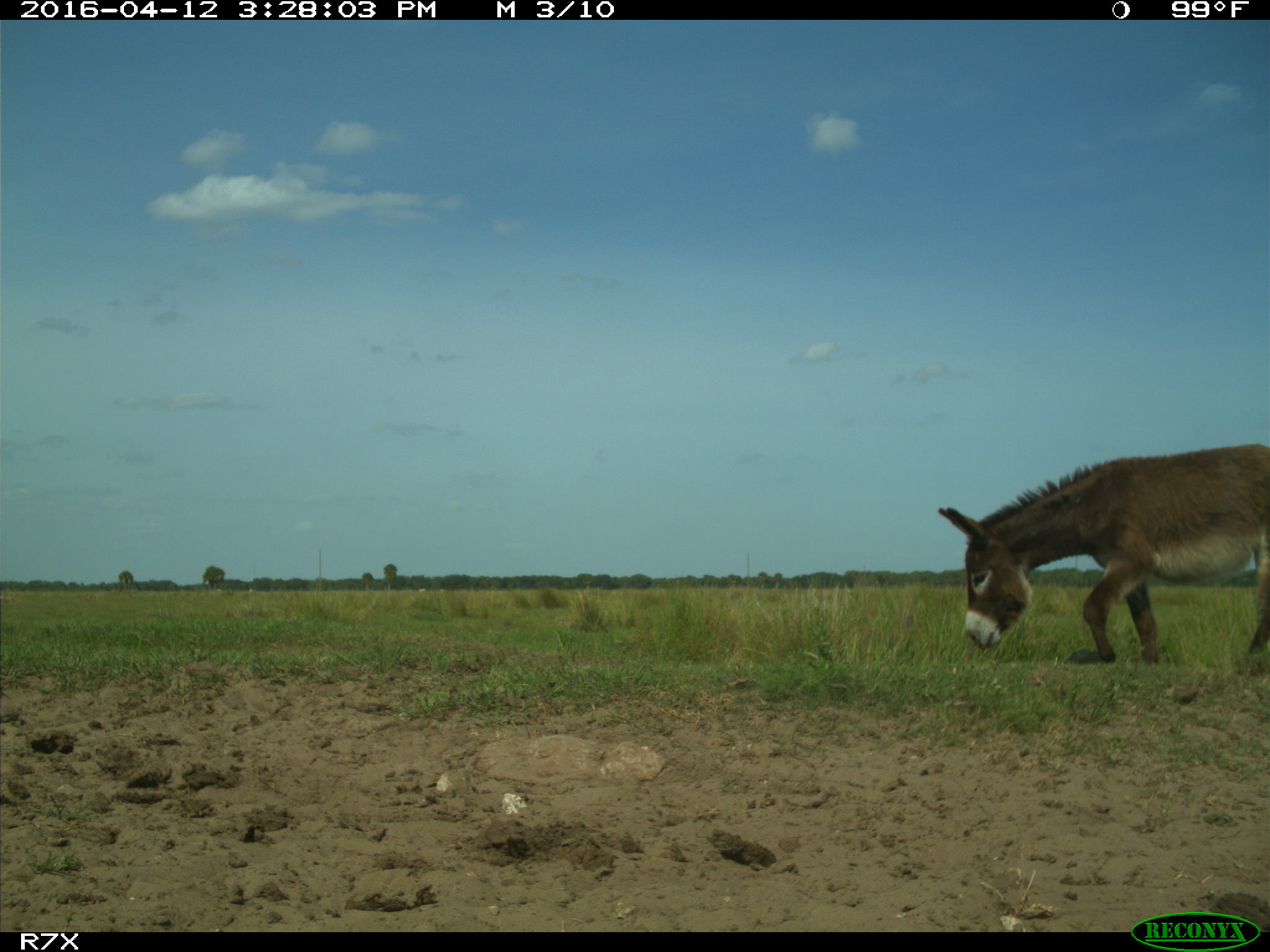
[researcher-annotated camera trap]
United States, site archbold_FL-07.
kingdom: Animalia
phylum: Chordata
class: Mammalia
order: Artiodactyla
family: Bovidae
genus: Bos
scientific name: Bos taurus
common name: domestic cow